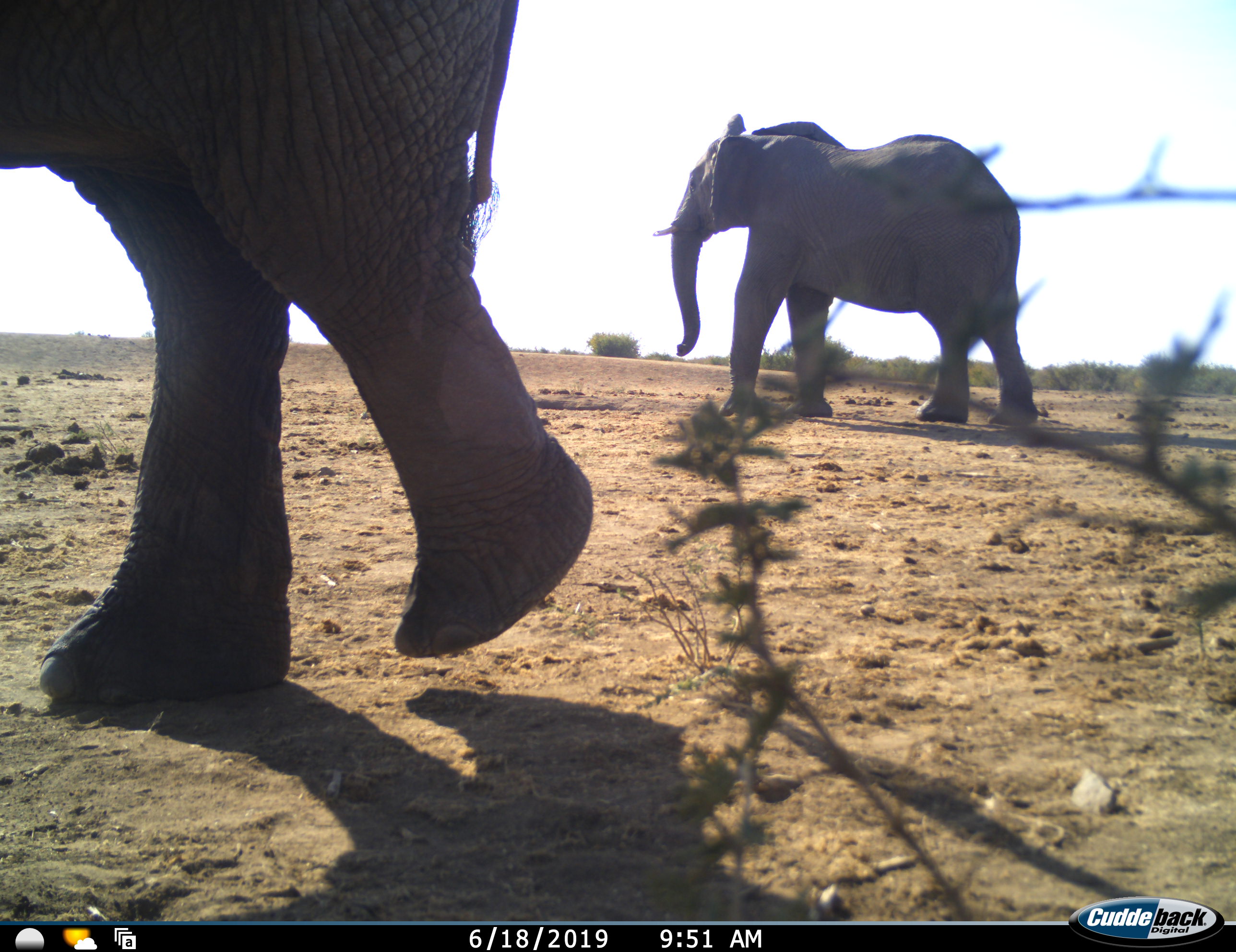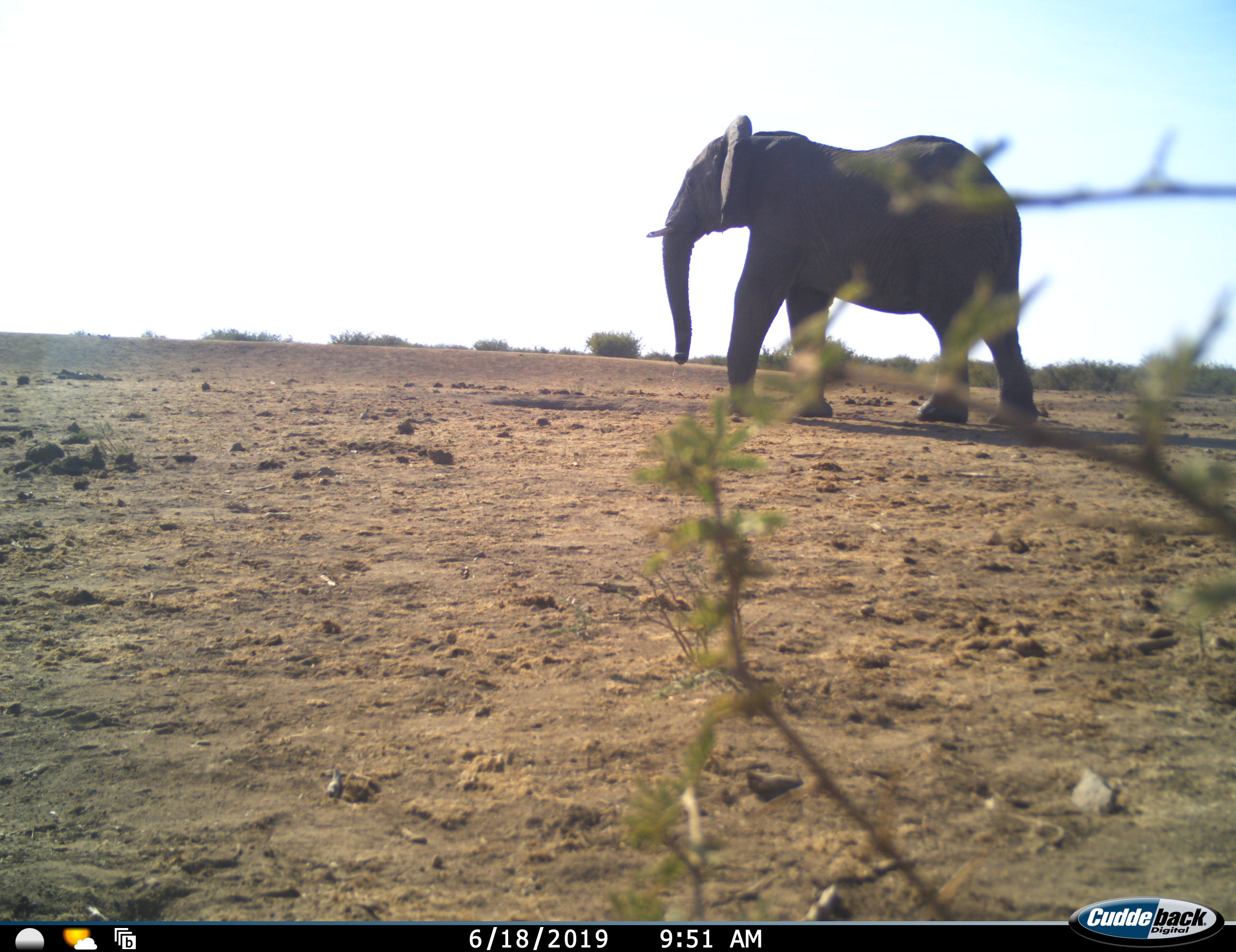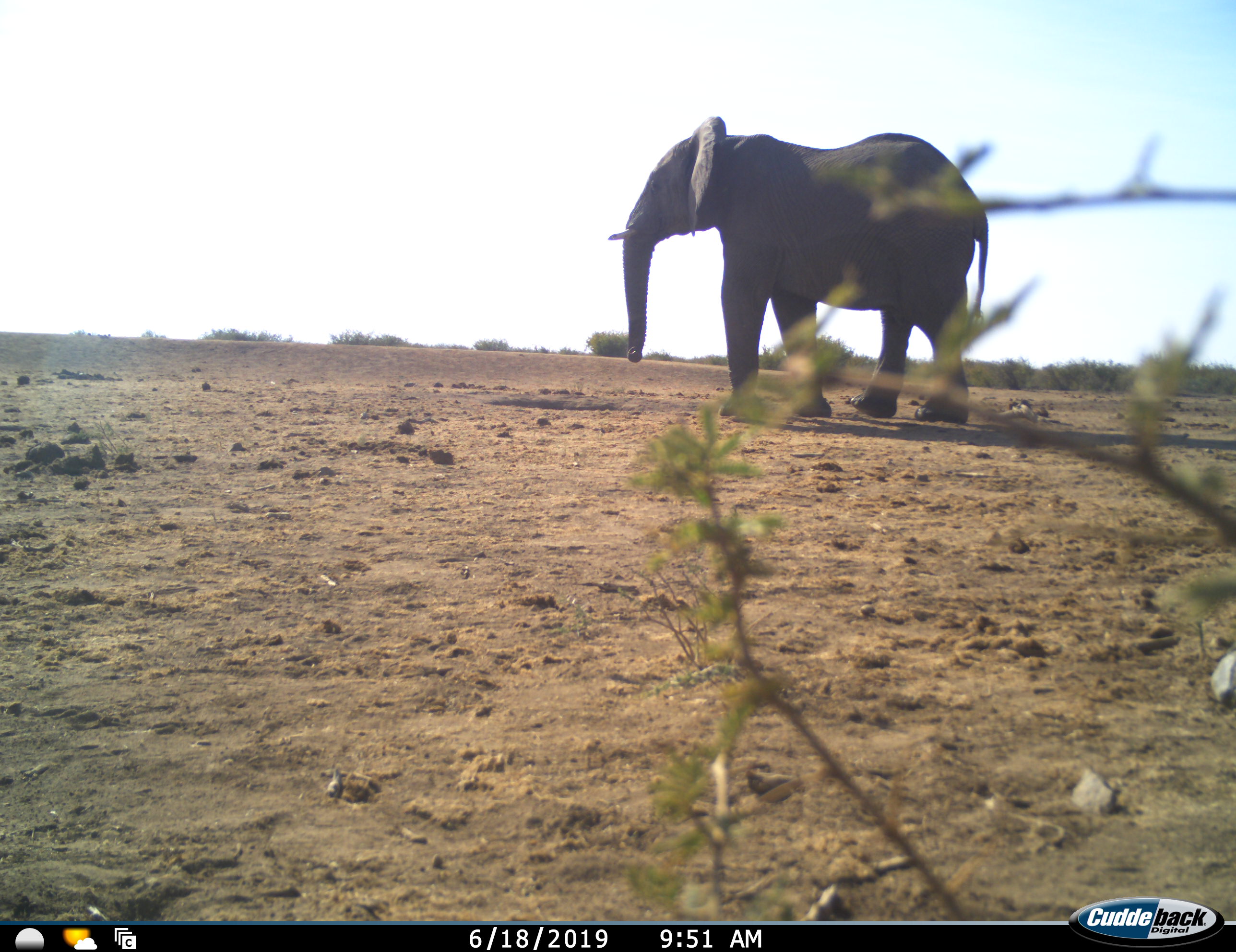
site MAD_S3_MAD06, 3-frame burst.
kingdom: Animalia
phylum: Chordata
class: Mammalia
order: Proboscidea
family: Elephantidae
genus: Loxodonta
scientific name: Loxodonta africana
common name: african bush elephant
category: elephant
Elephant (african bush elephant) (Loxodonta africana), count 2. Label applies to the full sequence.